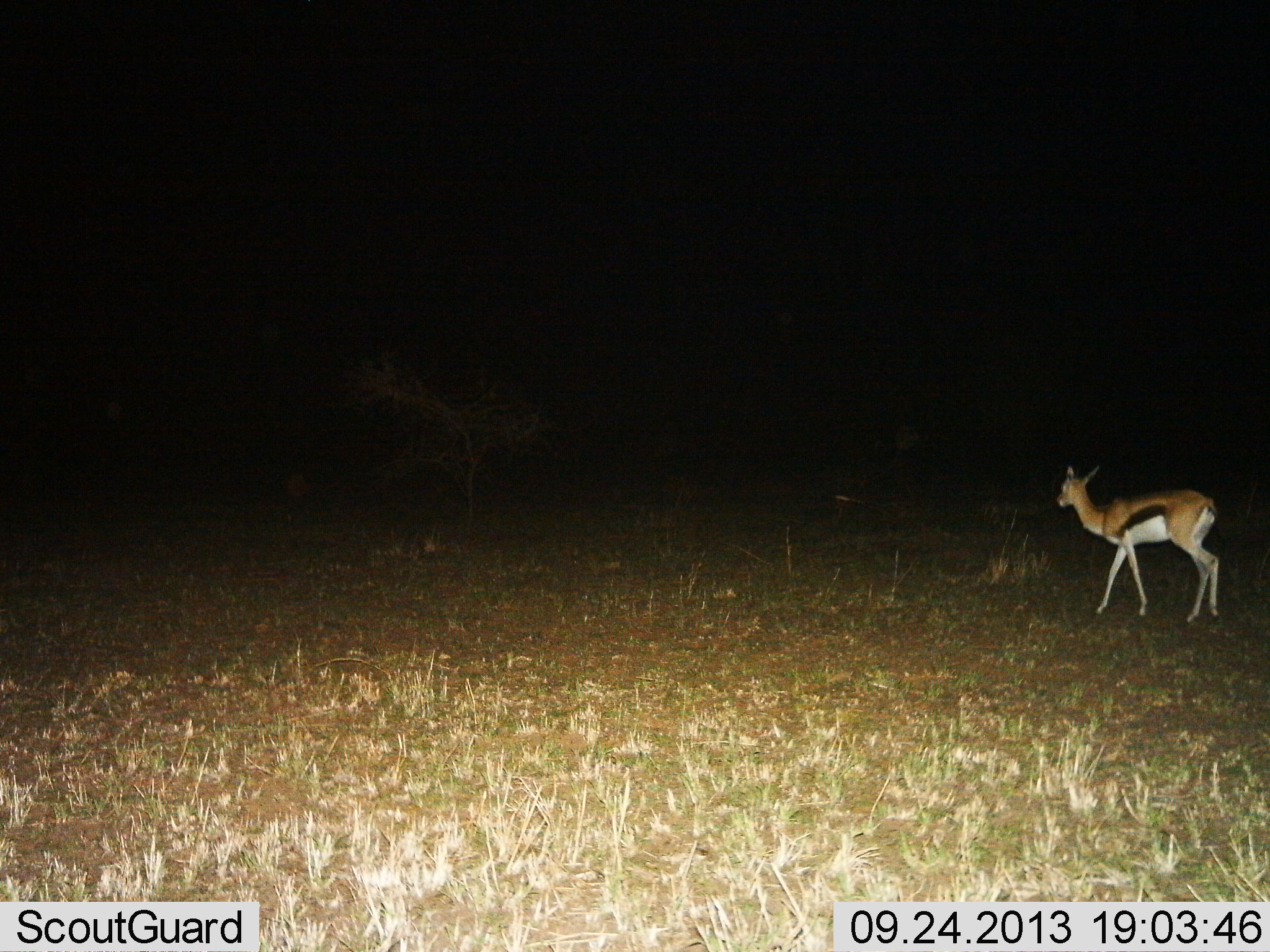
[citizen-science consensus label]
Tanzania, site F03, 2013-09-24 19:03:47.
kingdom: Animalia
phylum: Chordata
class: Mammalia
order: Artiodactyla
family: Bovidae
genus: Eudorcas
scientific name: Eudorcas thomsonii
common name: thomson's gazelle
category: gazellethomsons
Gazellethomsons (thomson's gazelle) (Eudorcas thomsonii), count 1. Behavior (volunteer vote fractions): standing 45%, resting 0%, moving 55%, interacting 0%. Young present (vote fraction): 0%. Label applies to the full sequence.